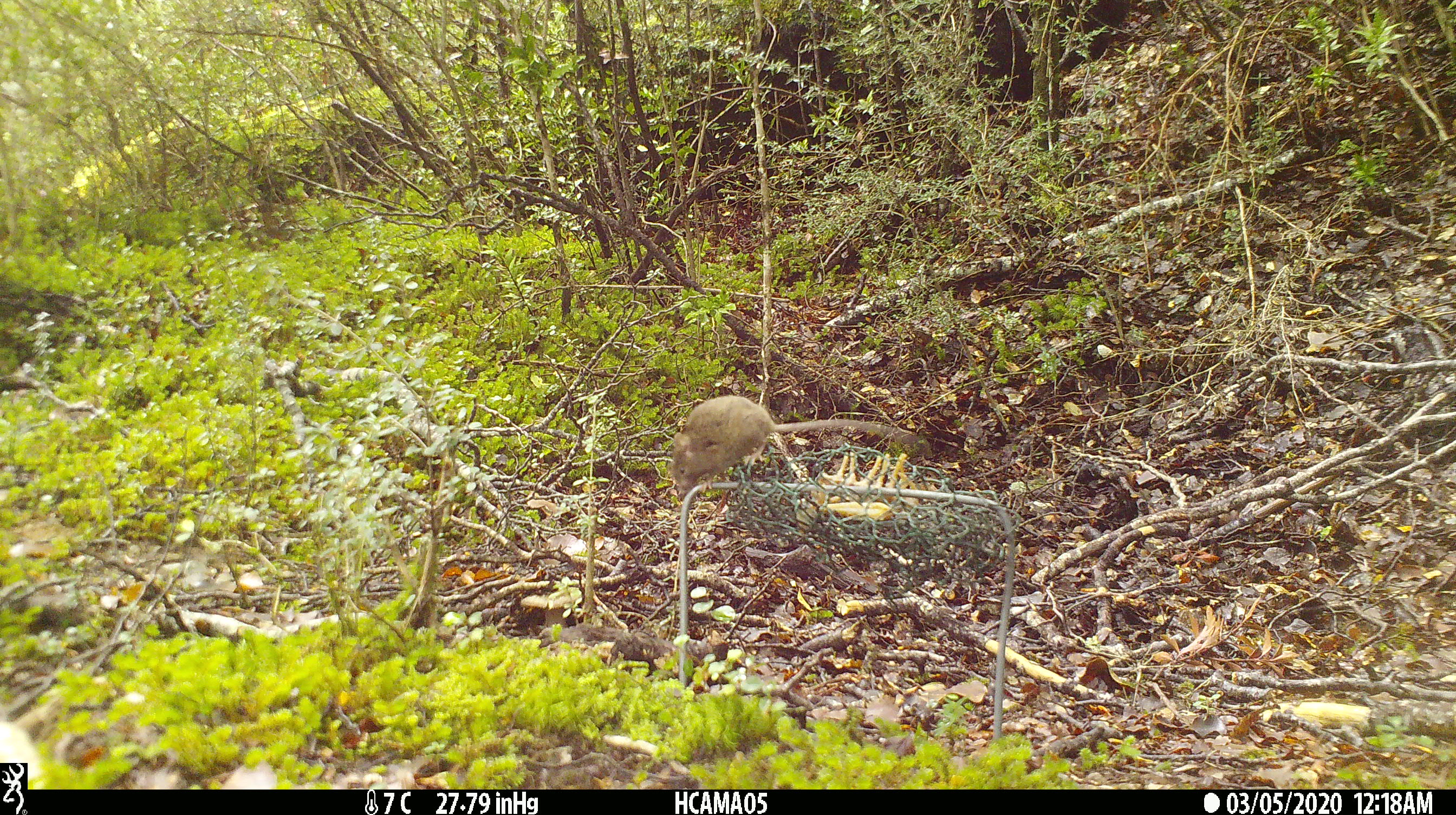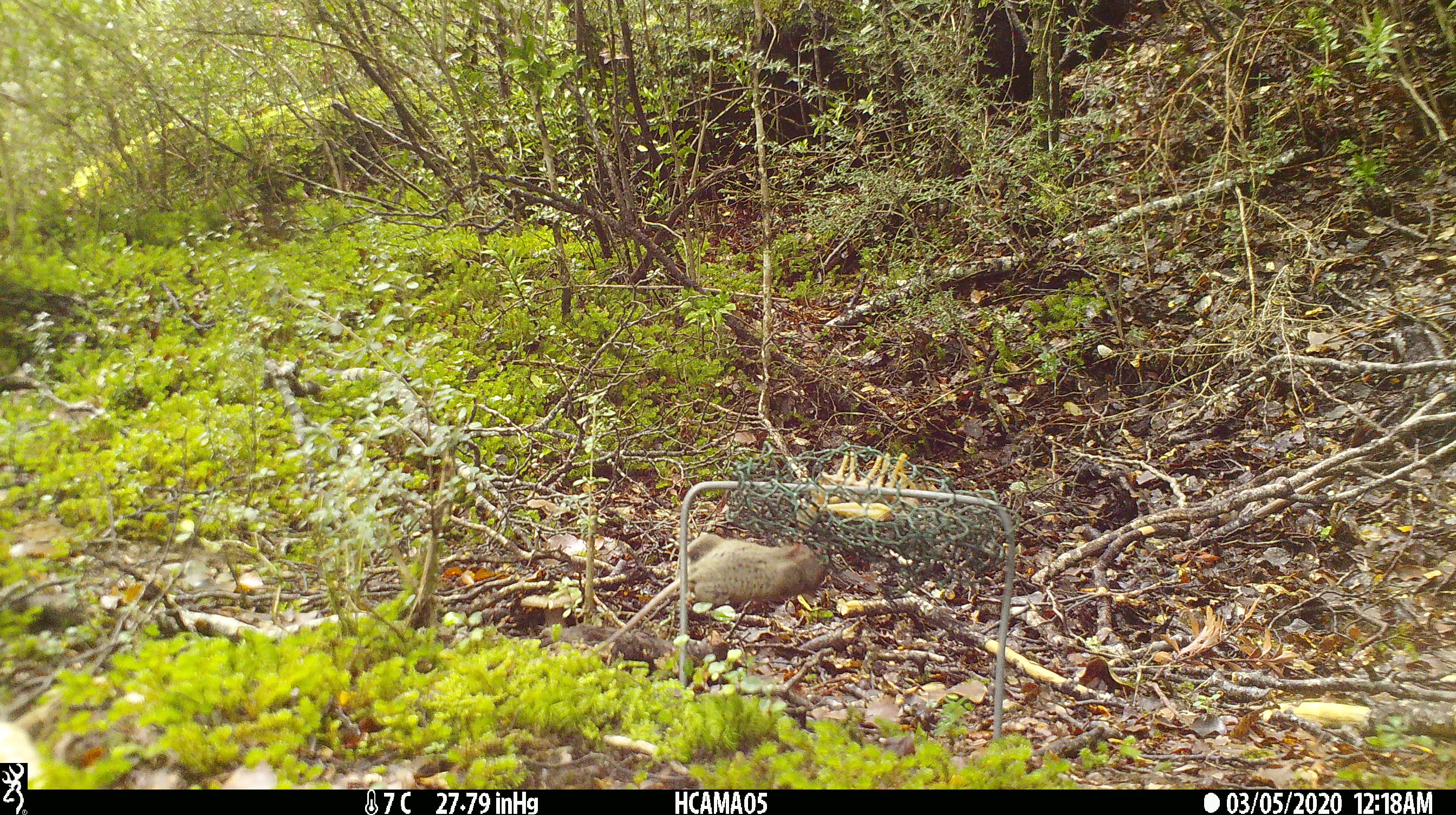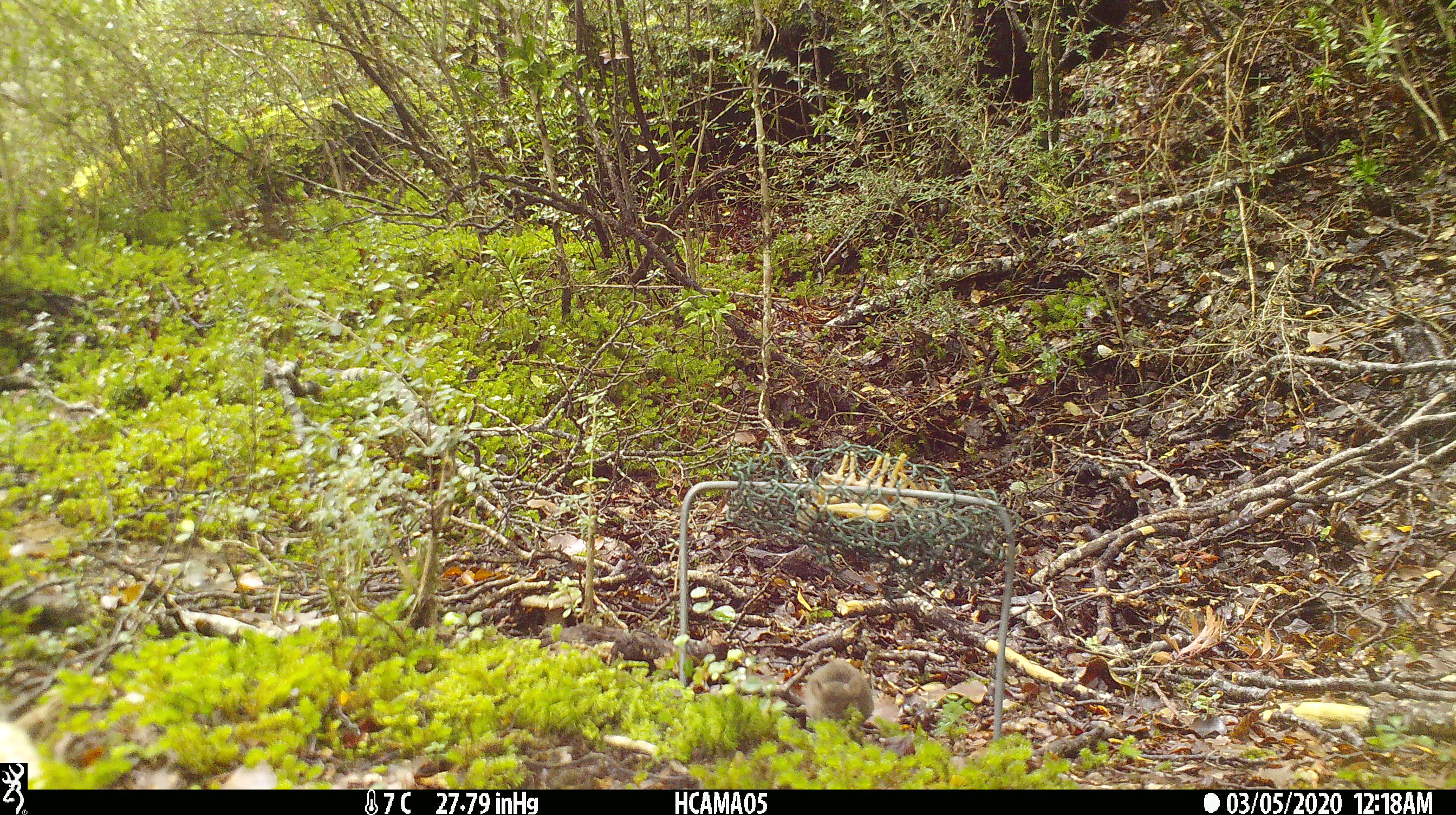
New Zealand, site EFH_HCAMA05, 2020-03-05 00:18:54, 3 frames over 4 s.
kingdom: Animalia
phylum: Chordata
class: Mammalia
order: Rodentia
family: Muridae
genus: Mus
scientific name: Mus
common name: mouse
Mouse (Mus).